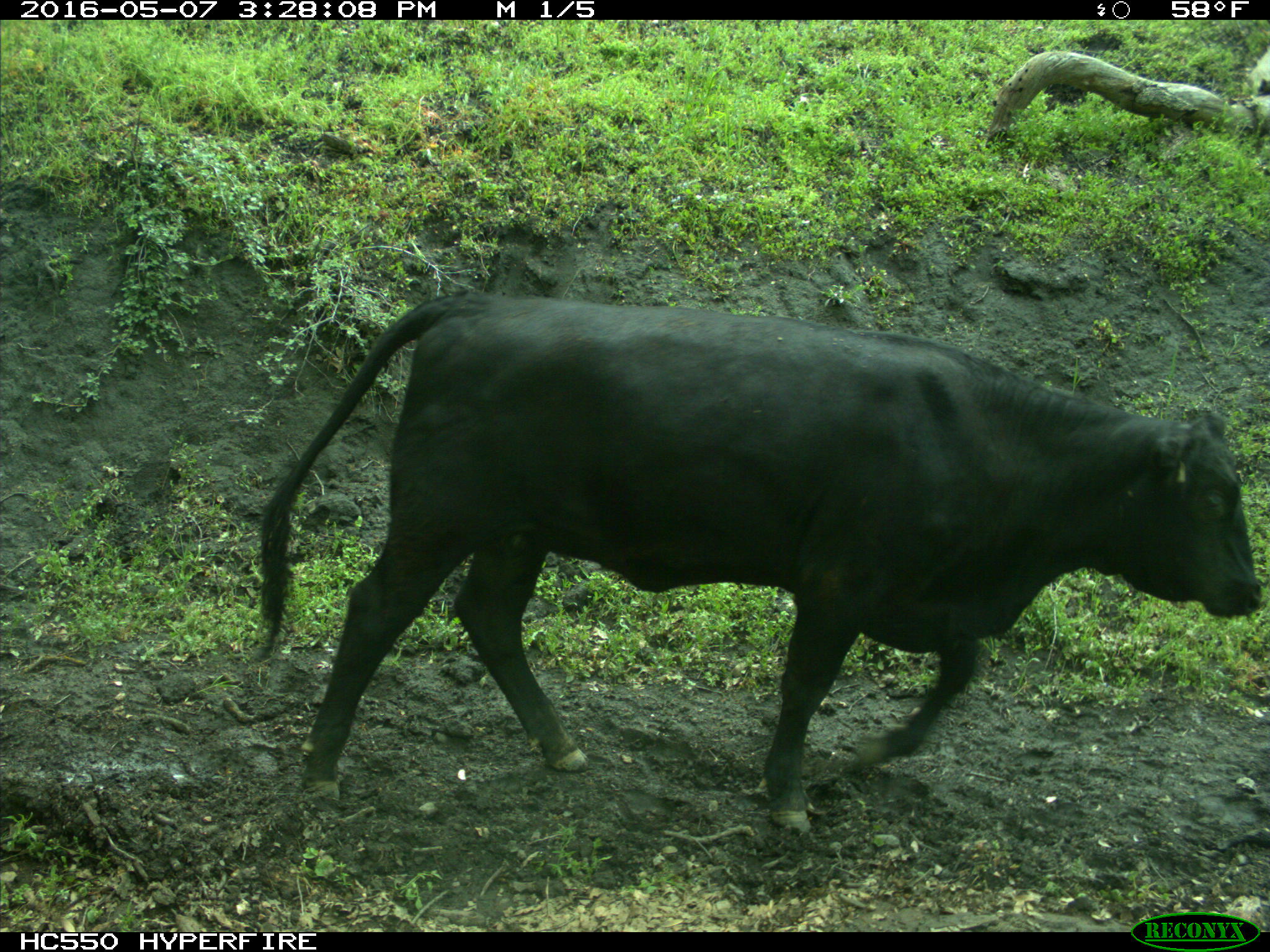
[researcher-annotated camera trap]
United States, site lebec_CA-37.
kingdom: Animalia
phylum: Chordata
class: Mammalia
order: Artiodactyla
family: Bovidae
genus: Bos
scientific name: Bos taurus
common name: domestic cow